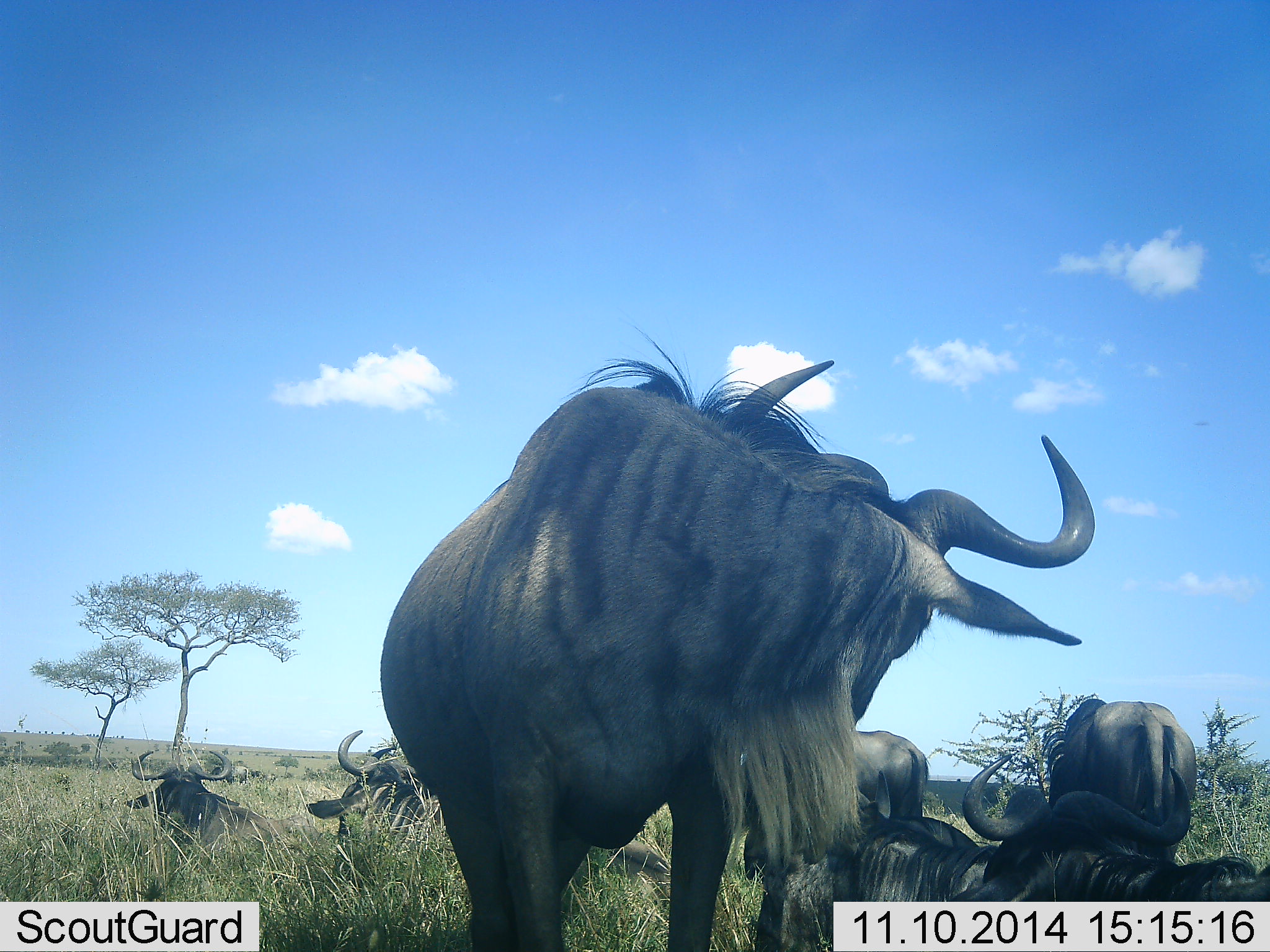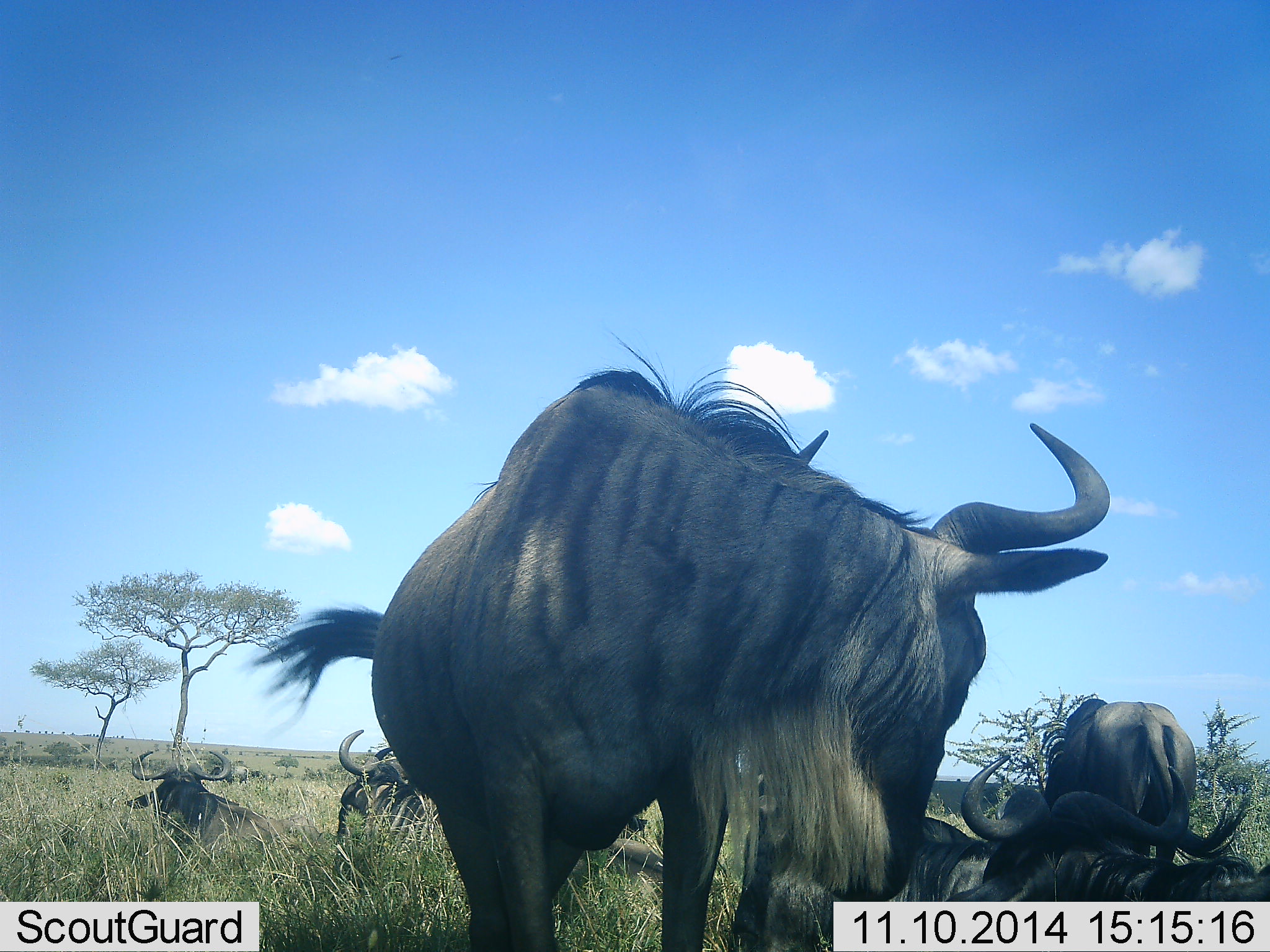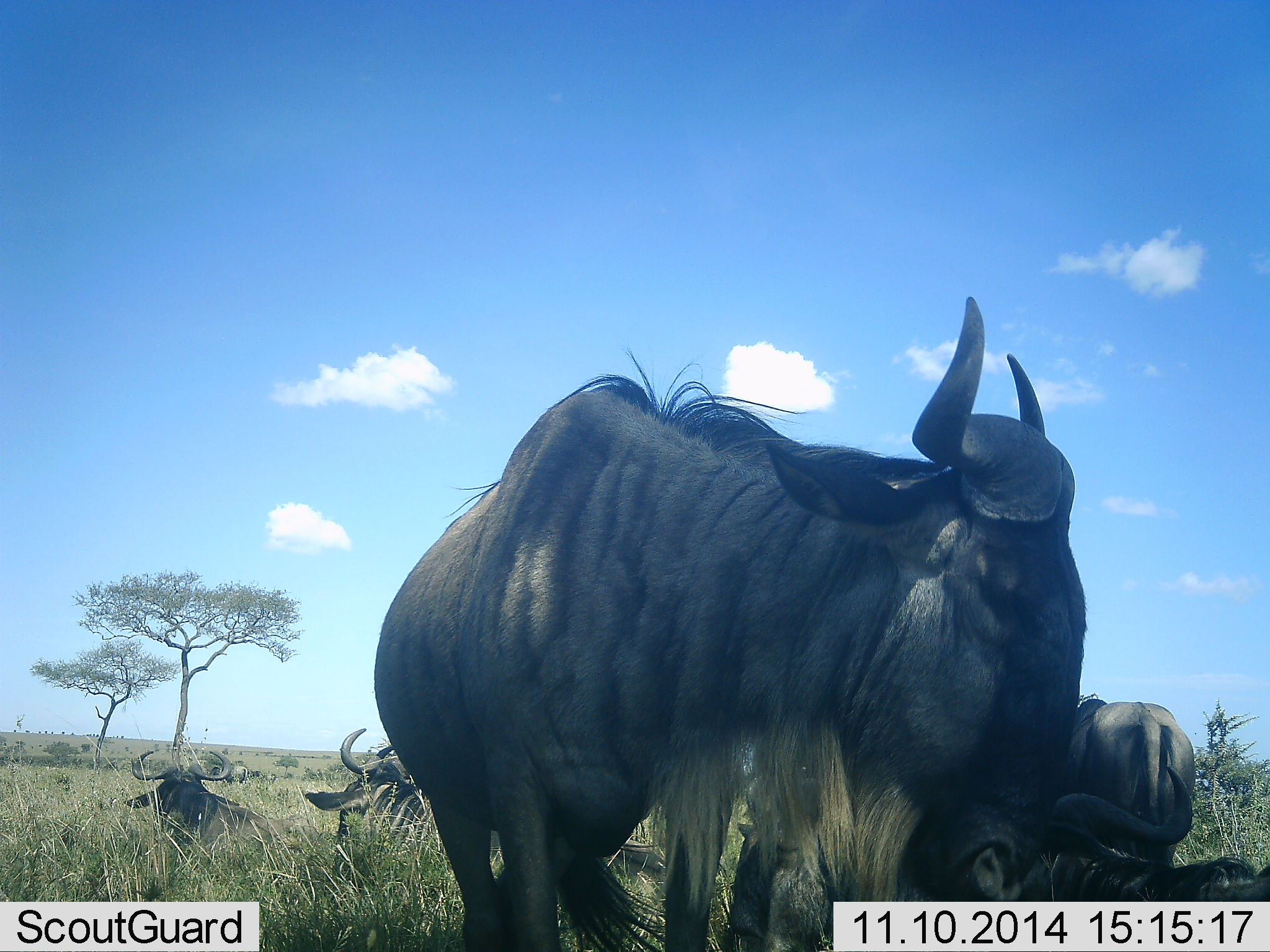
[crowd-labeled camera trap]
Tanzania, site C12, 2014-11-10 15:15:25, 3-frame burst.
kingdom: Animalia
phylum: Chordata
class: Mammalia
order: Artiodactyla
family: Bovidae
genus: Connochaetes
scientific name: Connochaetes taurinus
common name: blue wildebeest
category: wildebeest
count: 6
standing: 70%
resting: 90%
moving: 10%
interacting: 0%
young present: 0%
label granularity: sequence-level